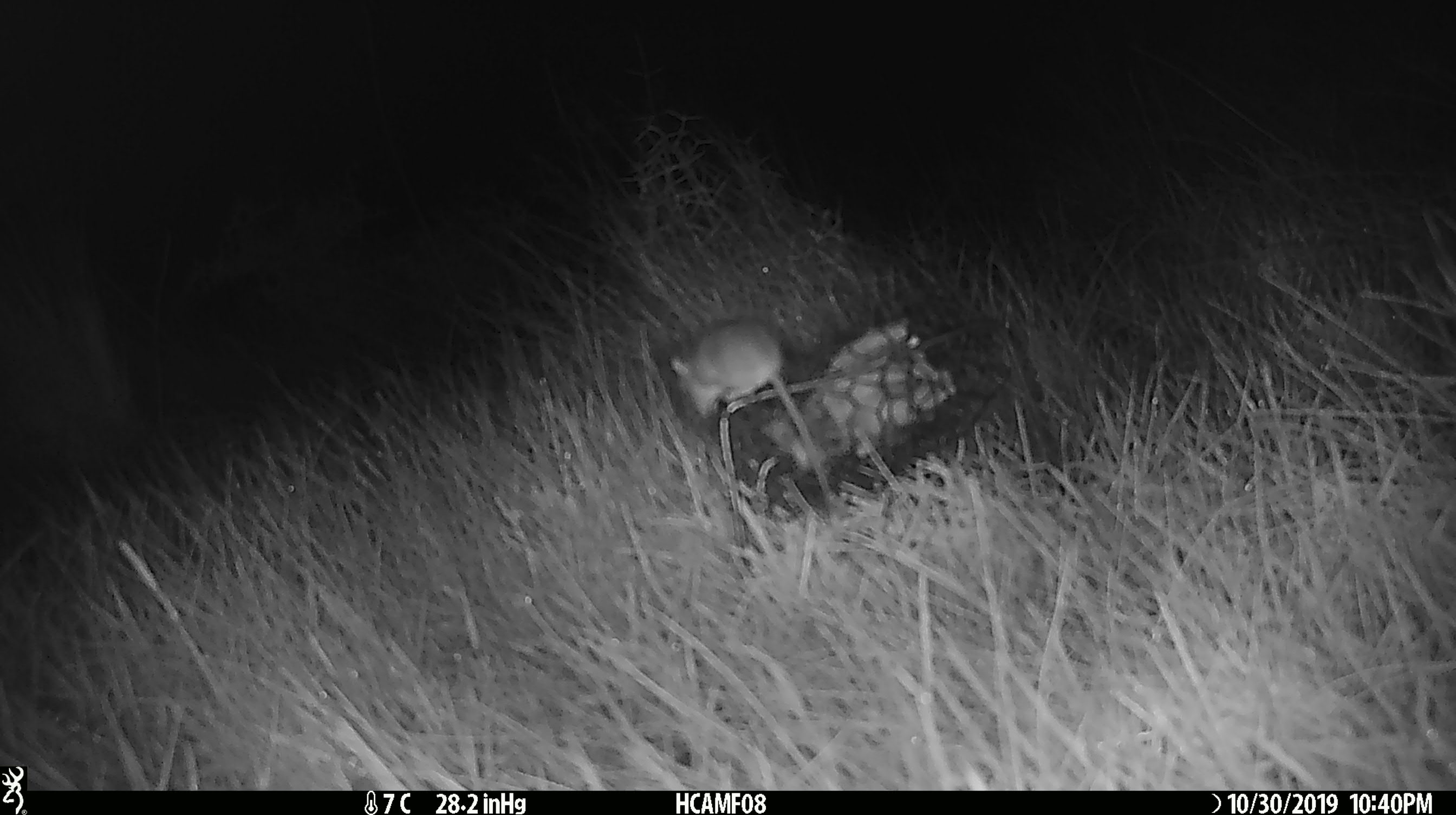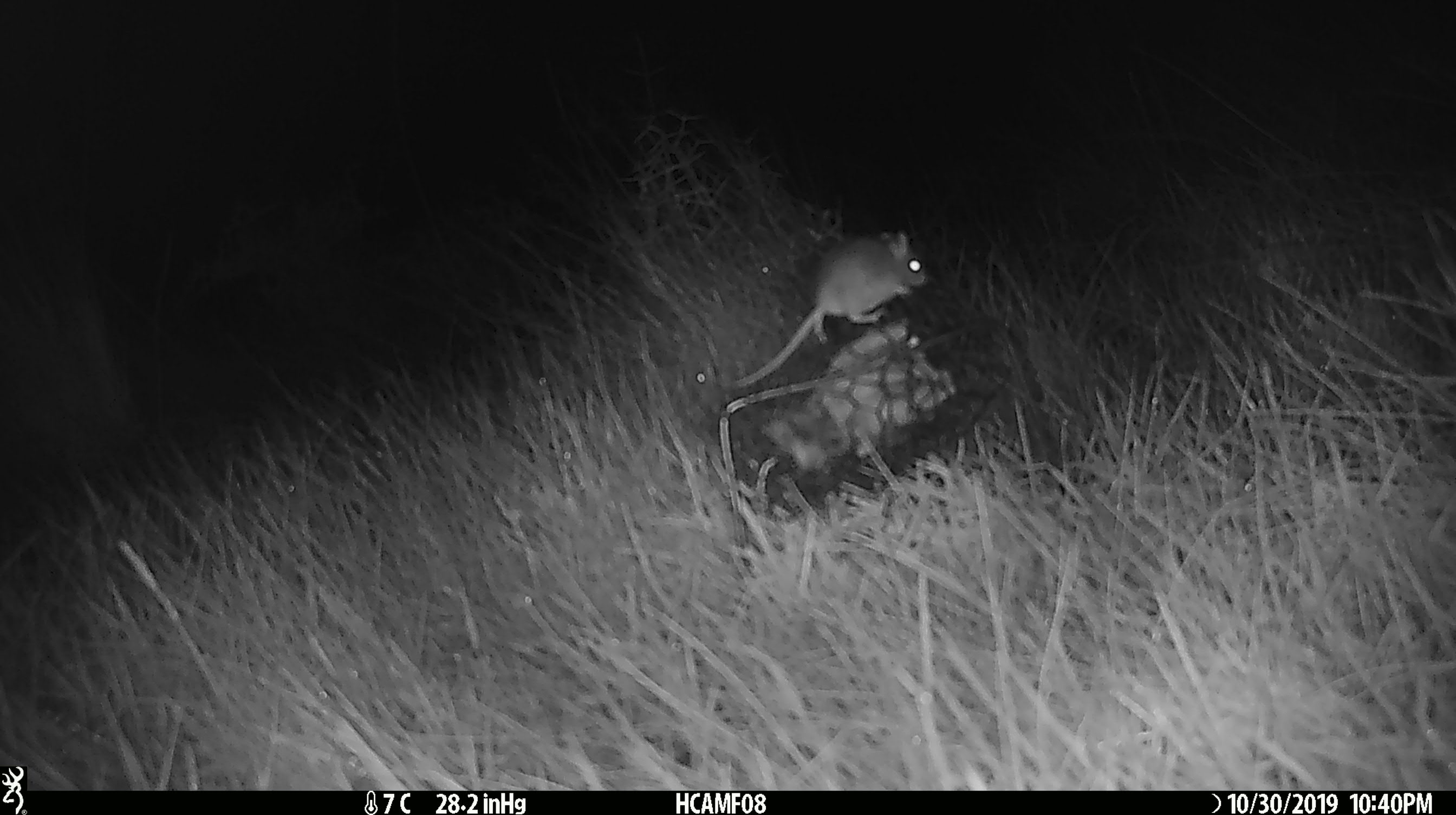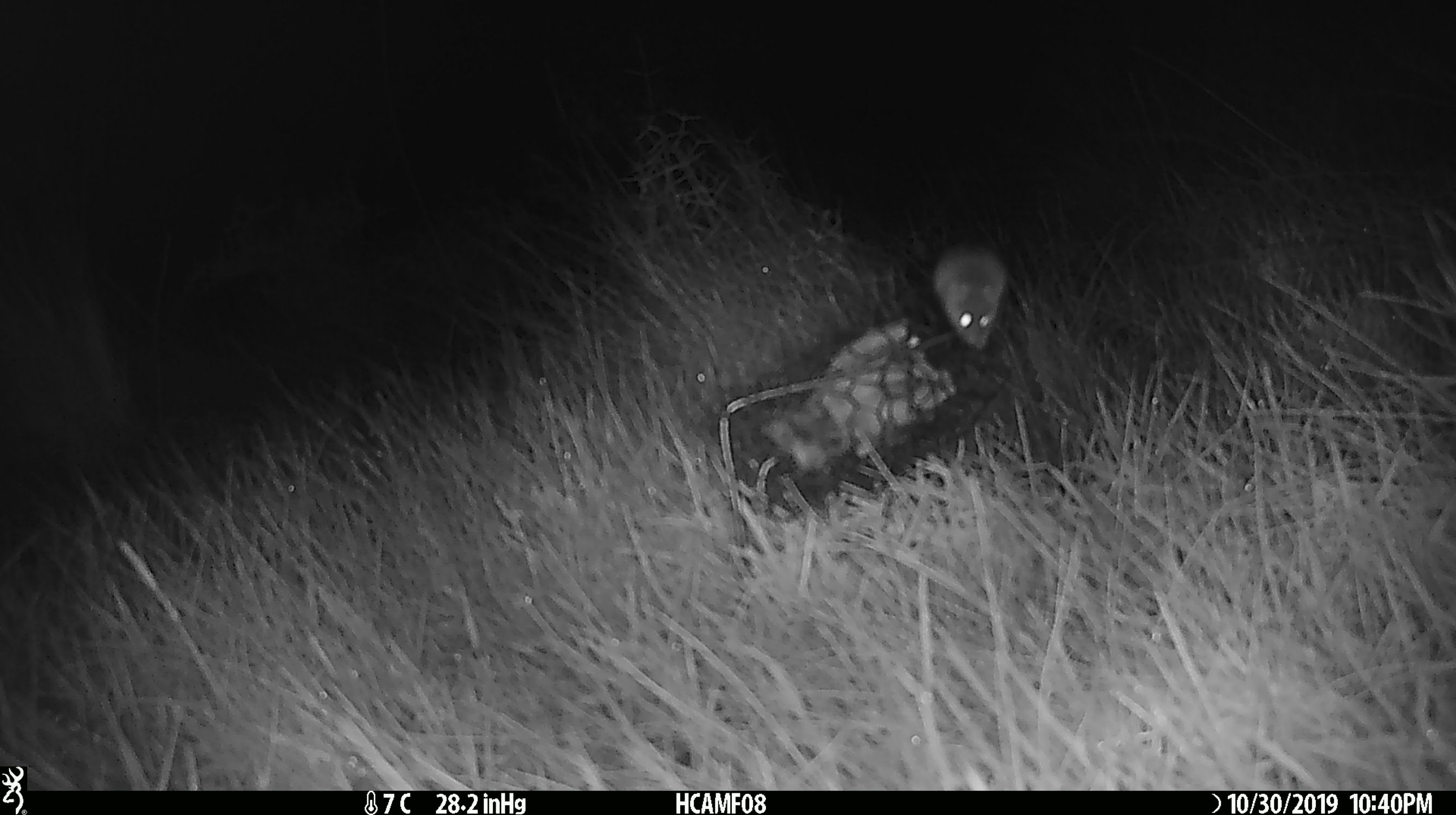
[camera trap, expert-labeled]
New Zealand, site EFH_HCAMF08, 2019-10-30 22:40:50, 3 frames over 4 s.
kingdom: Animalia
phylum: Chordata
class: Mammalia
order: Rodentia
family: Muridae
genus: Mus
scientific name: Mus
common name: mouse